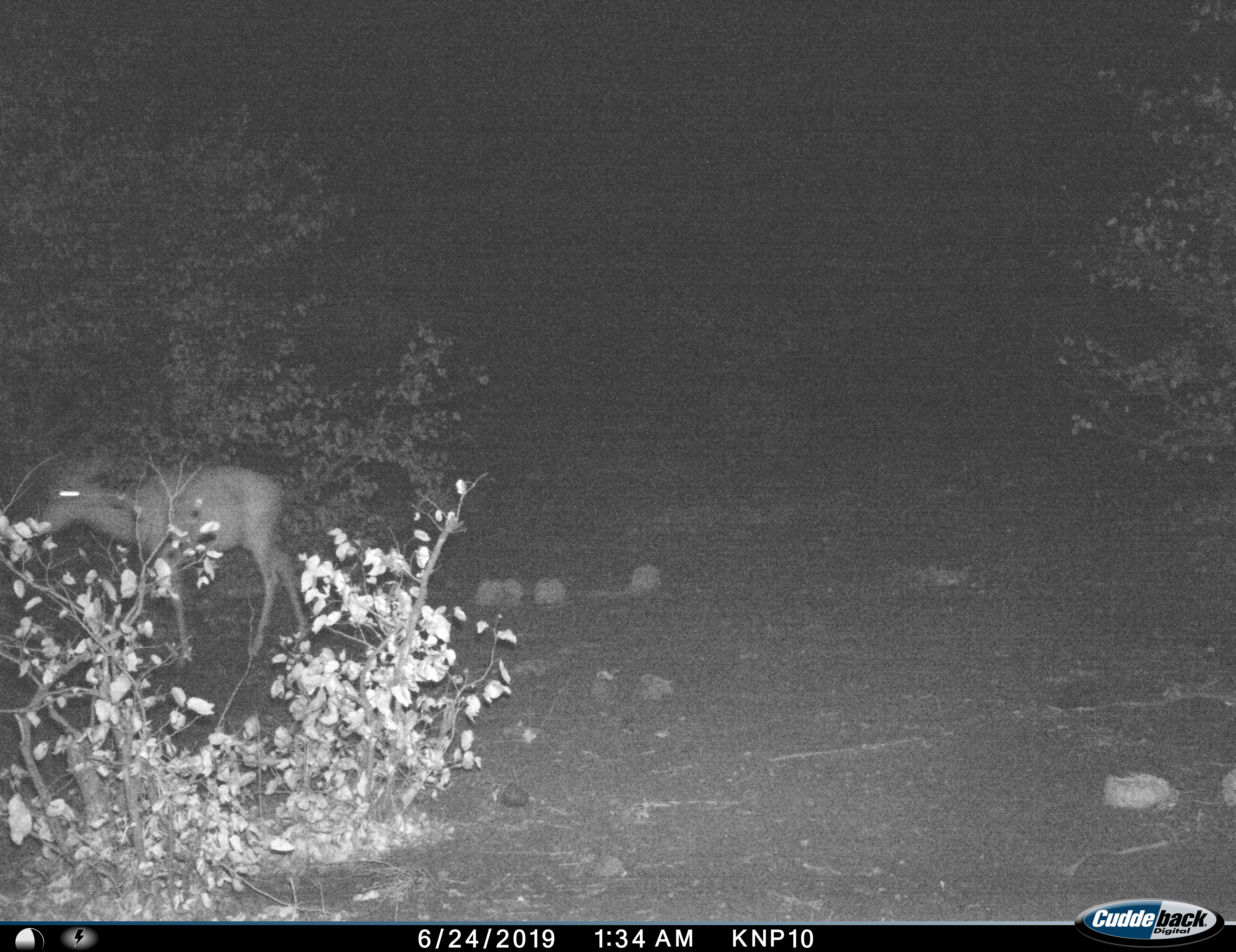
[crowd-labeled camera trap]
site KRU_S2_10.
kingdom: Animalia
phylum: Chordata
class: Mammalia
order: Artiodactyla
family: Bovidae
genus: Aepyceros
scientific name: Aepyceros melampus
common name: impala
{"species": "impala (Aepyceros melampus)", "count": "1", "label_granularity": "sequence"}